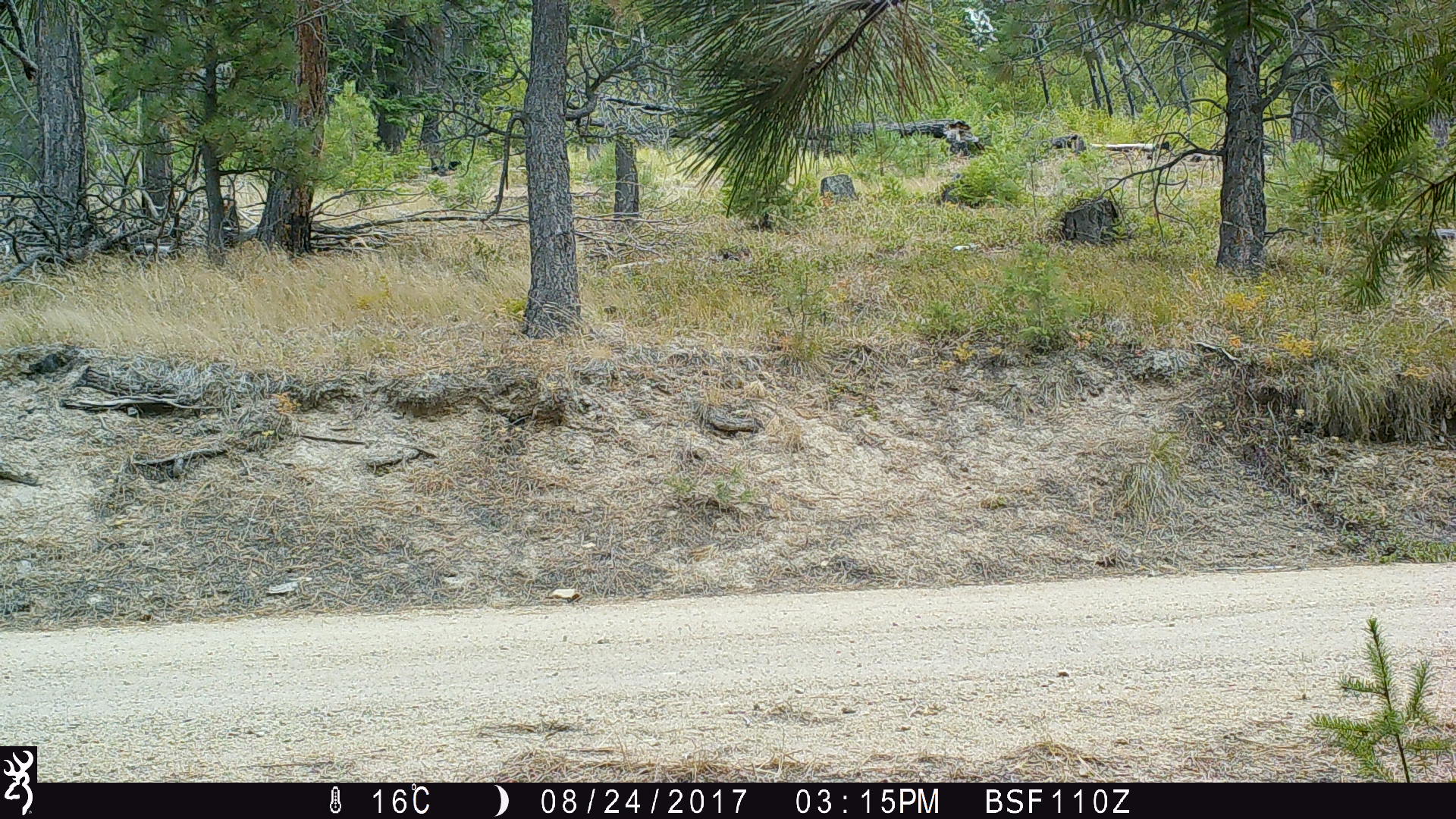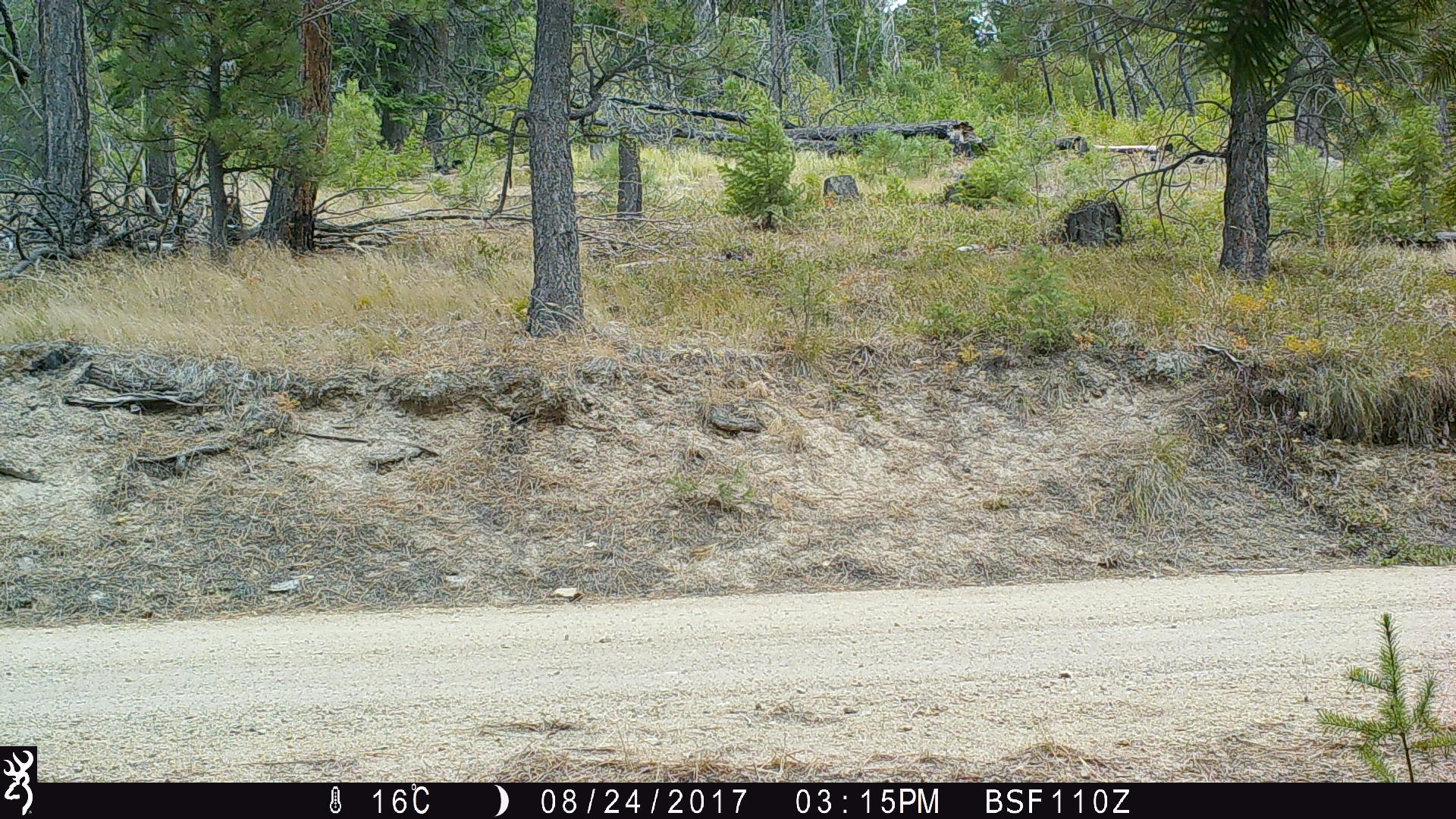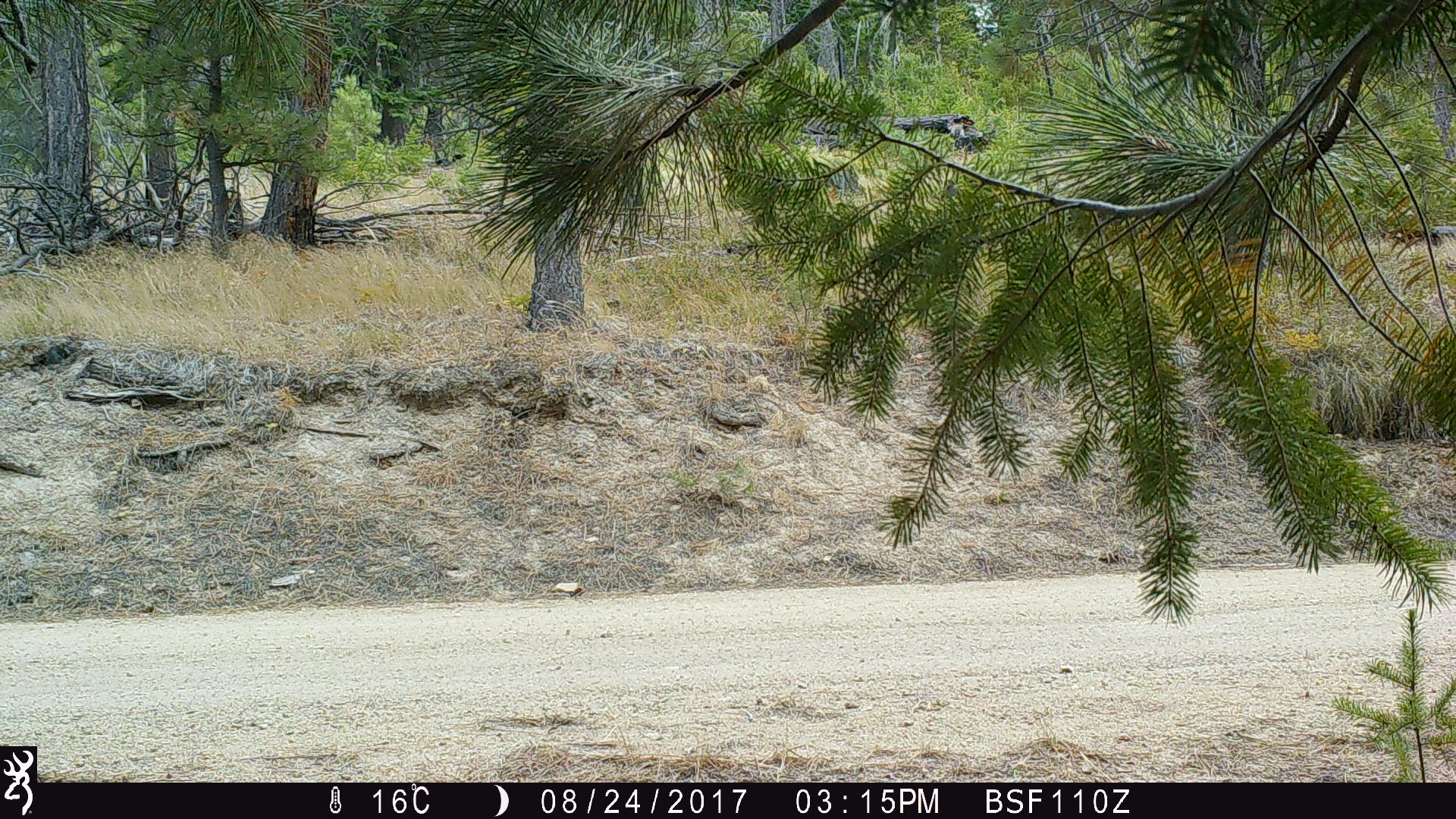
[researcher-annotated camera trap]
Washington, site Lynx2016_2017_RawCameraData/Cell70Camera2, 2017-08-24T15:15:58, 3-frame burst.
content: no animal present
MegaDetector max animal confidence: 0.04